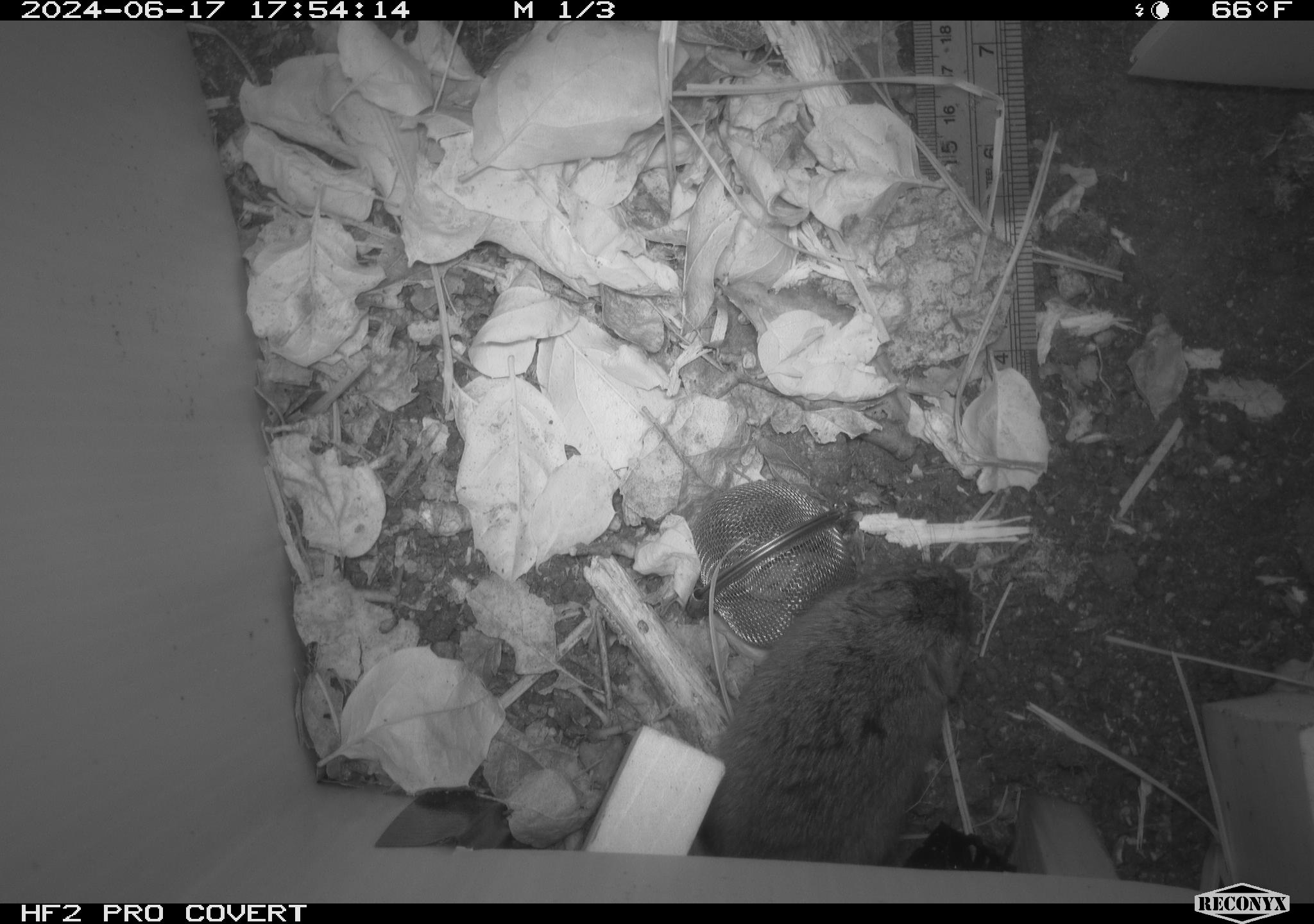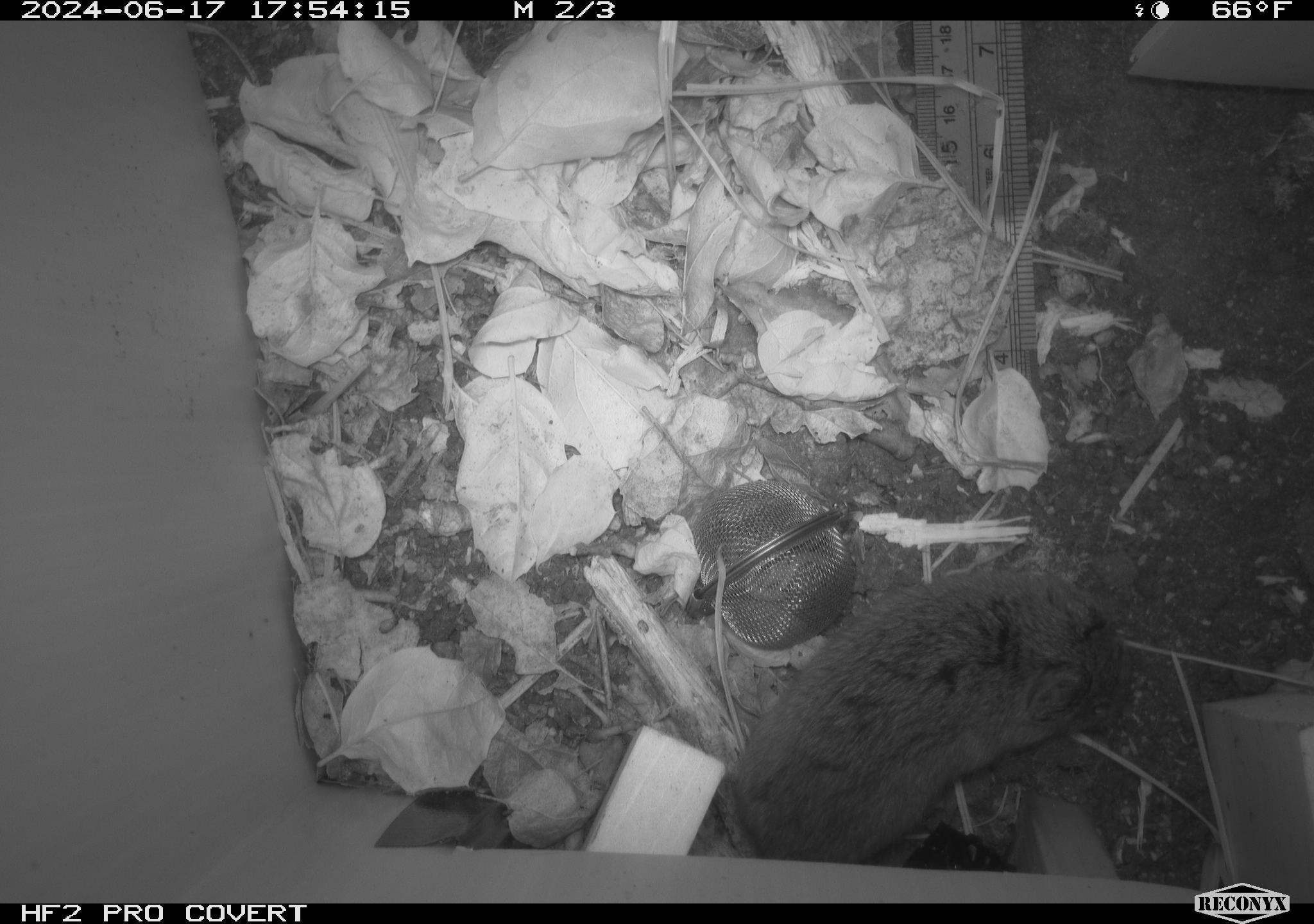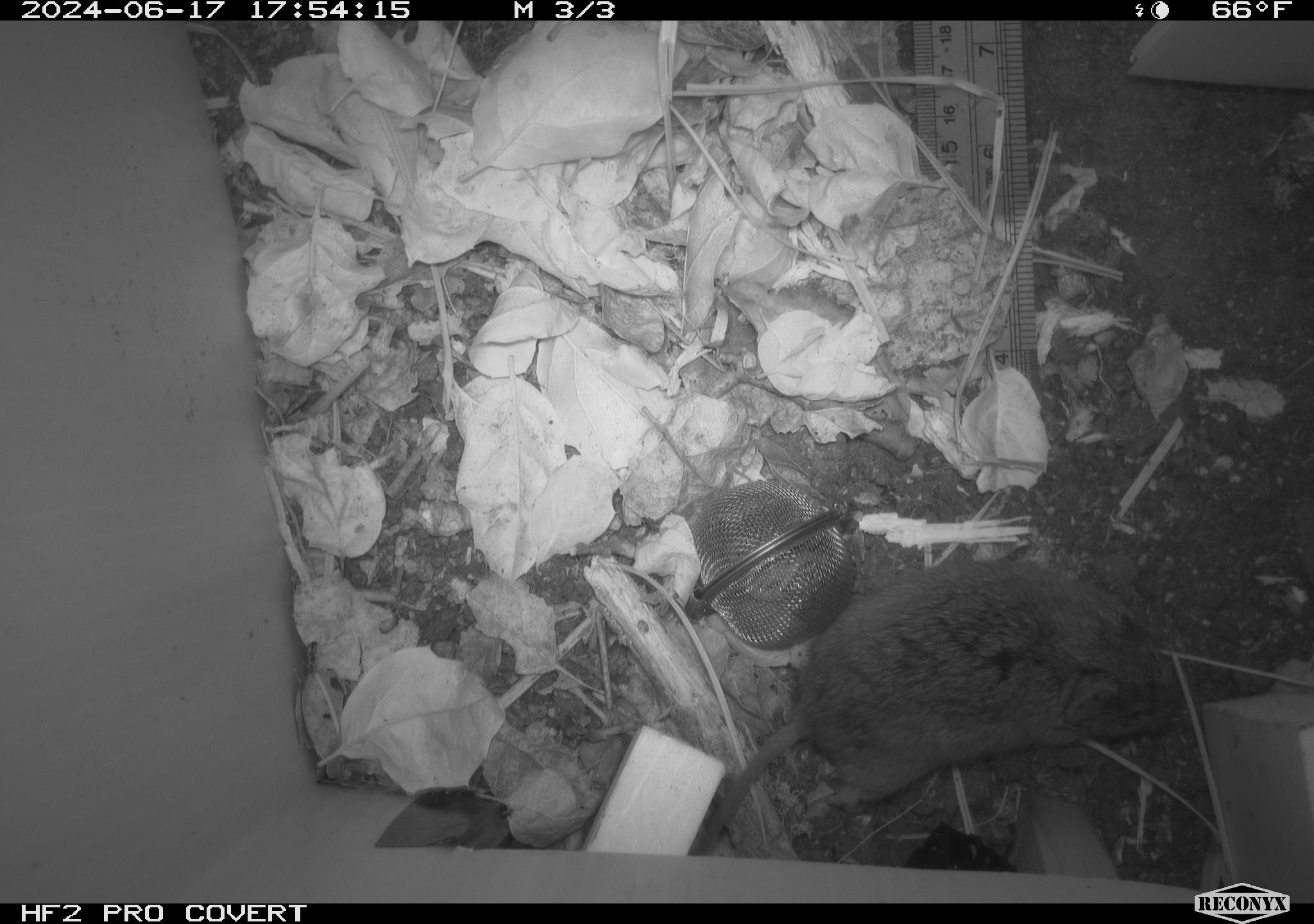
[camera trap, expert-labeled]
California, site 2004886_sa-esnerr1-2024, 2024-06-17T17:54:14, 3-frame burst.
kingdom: Animalia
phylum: Chordata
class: Mammalia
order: Rodentia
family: Cricetidae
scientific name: Cricetidae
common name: hamsters, voles, lemmings, and allies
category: cricetidae family